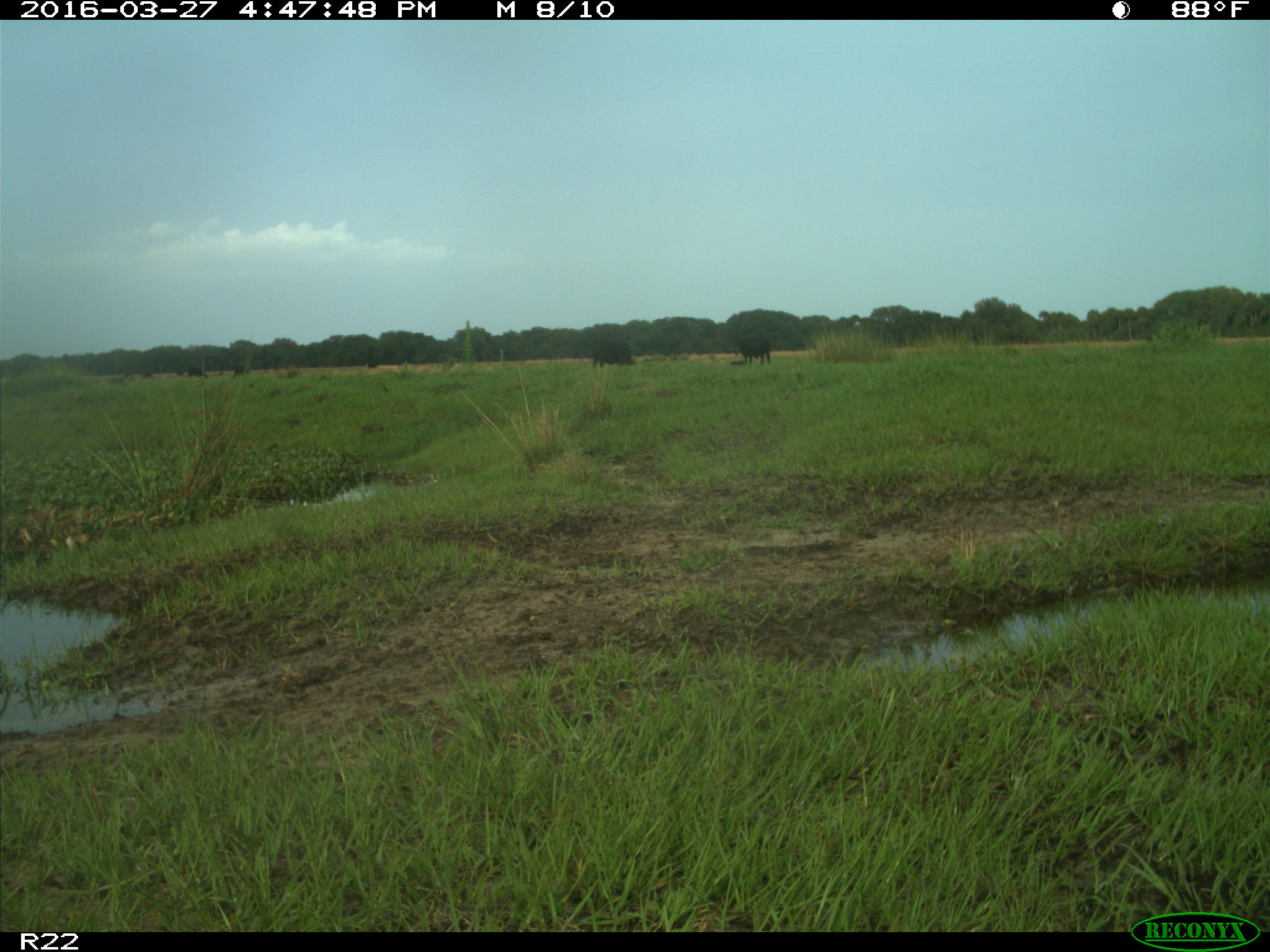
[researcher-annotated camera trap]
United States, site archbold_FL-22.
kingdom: Animalia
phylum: Chordata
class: Mammalia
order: Artiodactyla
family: Bovidae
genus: Bos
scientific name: Bos taurus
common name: domestic cow